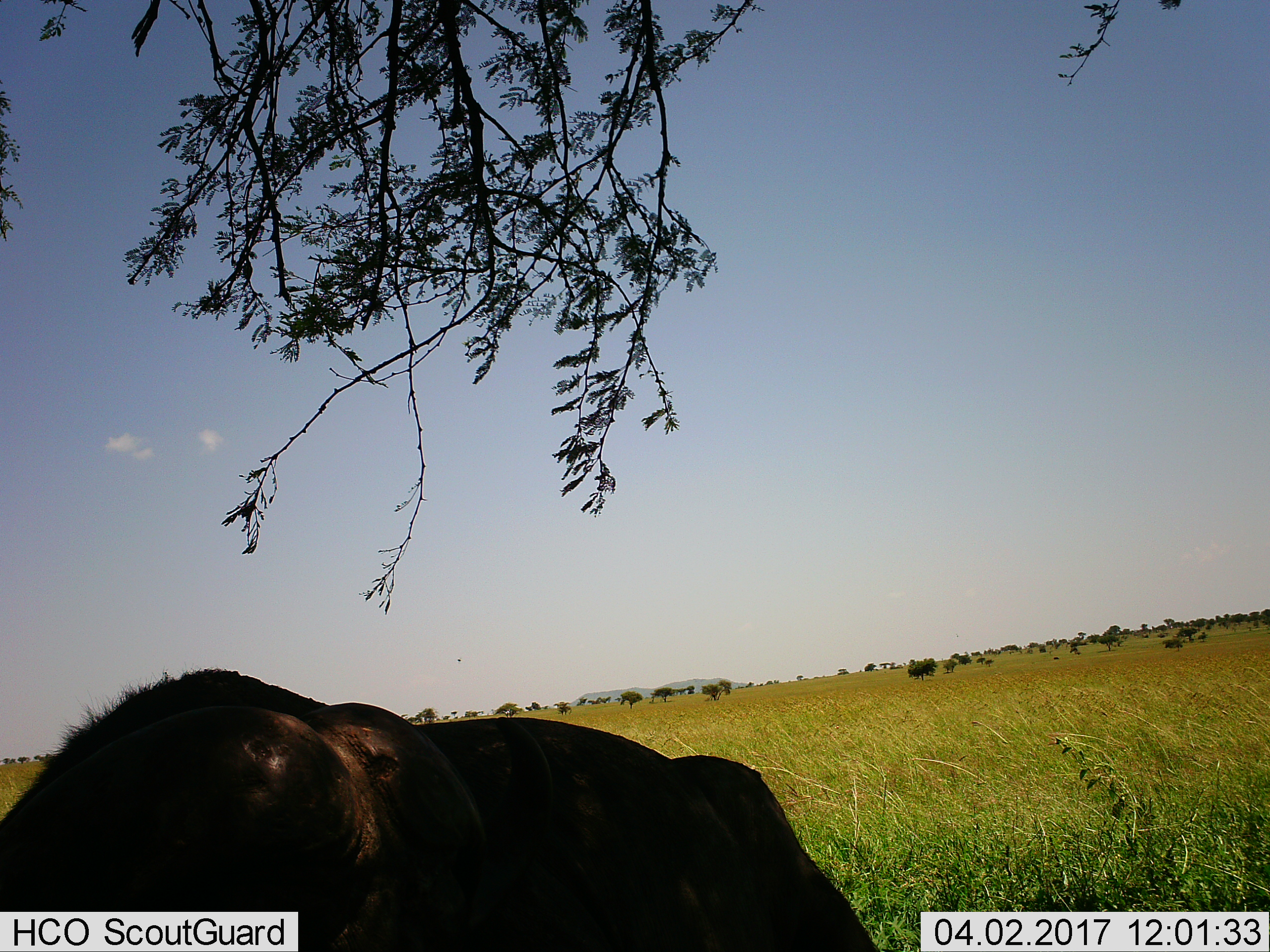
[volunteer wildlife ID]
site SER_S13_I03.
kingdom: Animalia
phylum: Chordata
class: Mammalia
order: Artiodactyla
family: Bovidae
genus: Connochaetes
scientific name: Connochaetes taurinus taurinus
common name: blue wildebeest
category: wildebeestblue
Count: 1.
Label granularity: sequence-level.